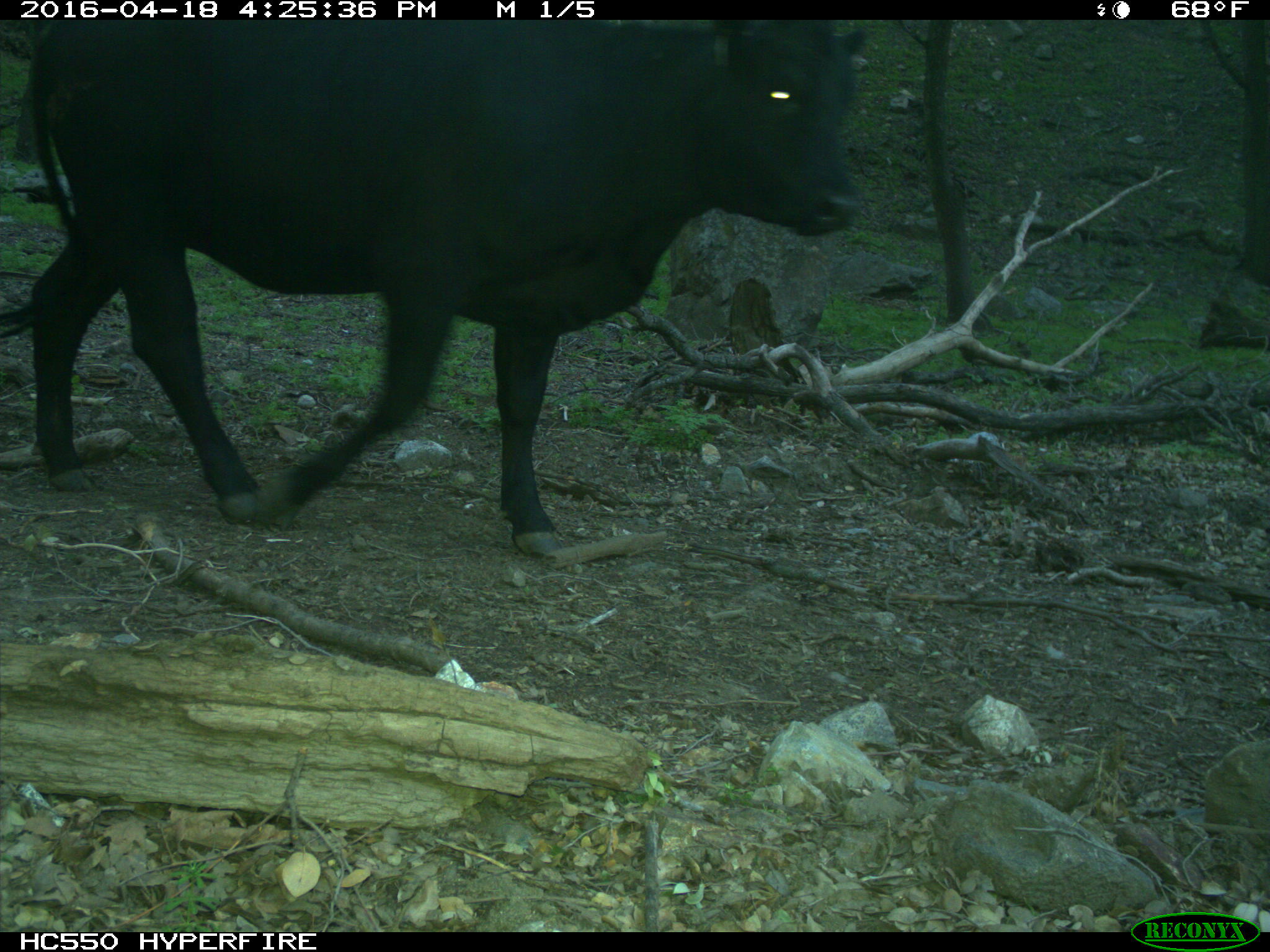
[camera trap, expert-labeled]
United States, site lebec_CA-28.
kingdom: Animalia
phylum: Chordata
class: Mammalia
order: Artiodactyla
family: Bovidae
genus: Bos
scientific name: Bos taurus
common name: domestic cow